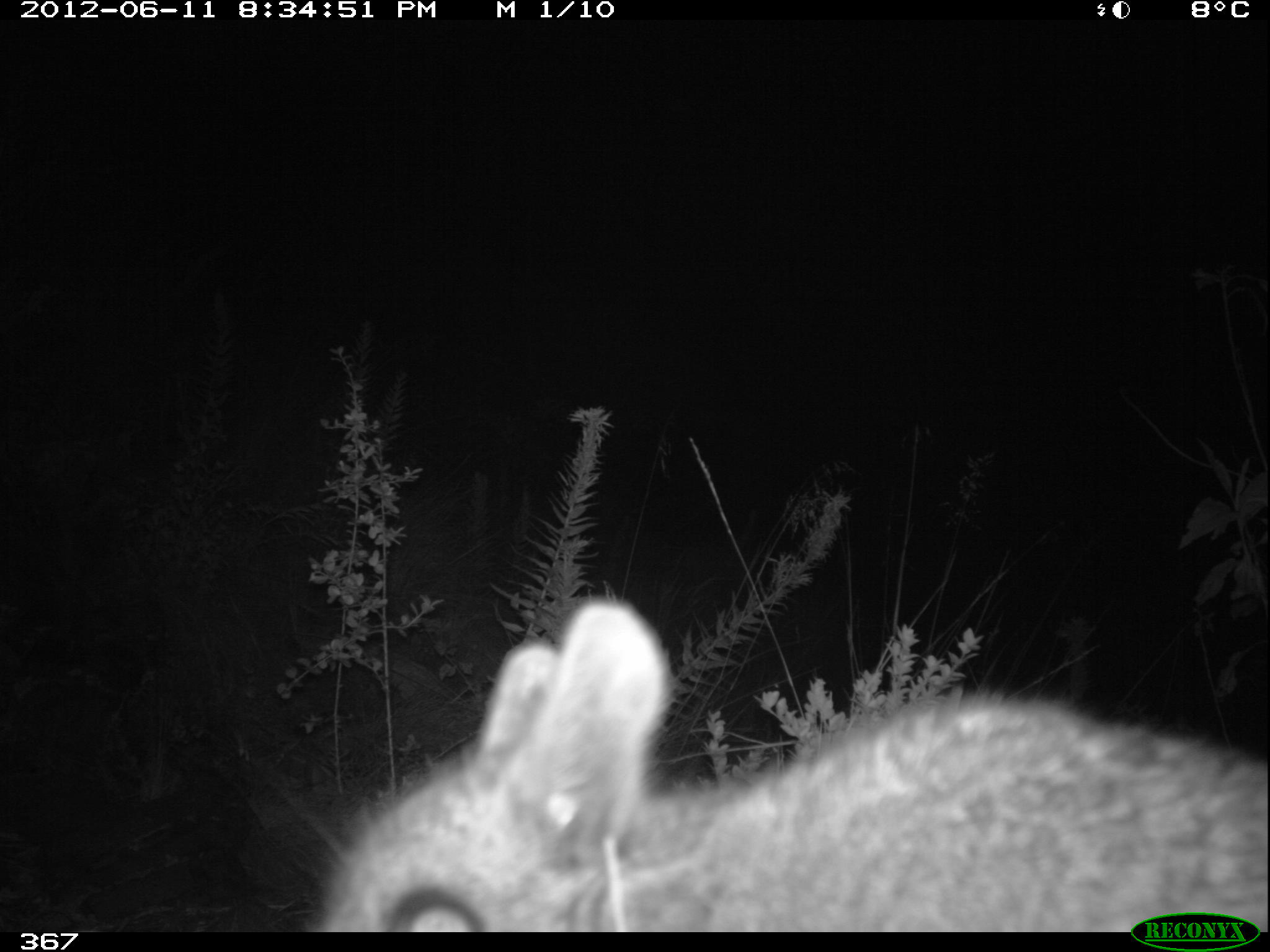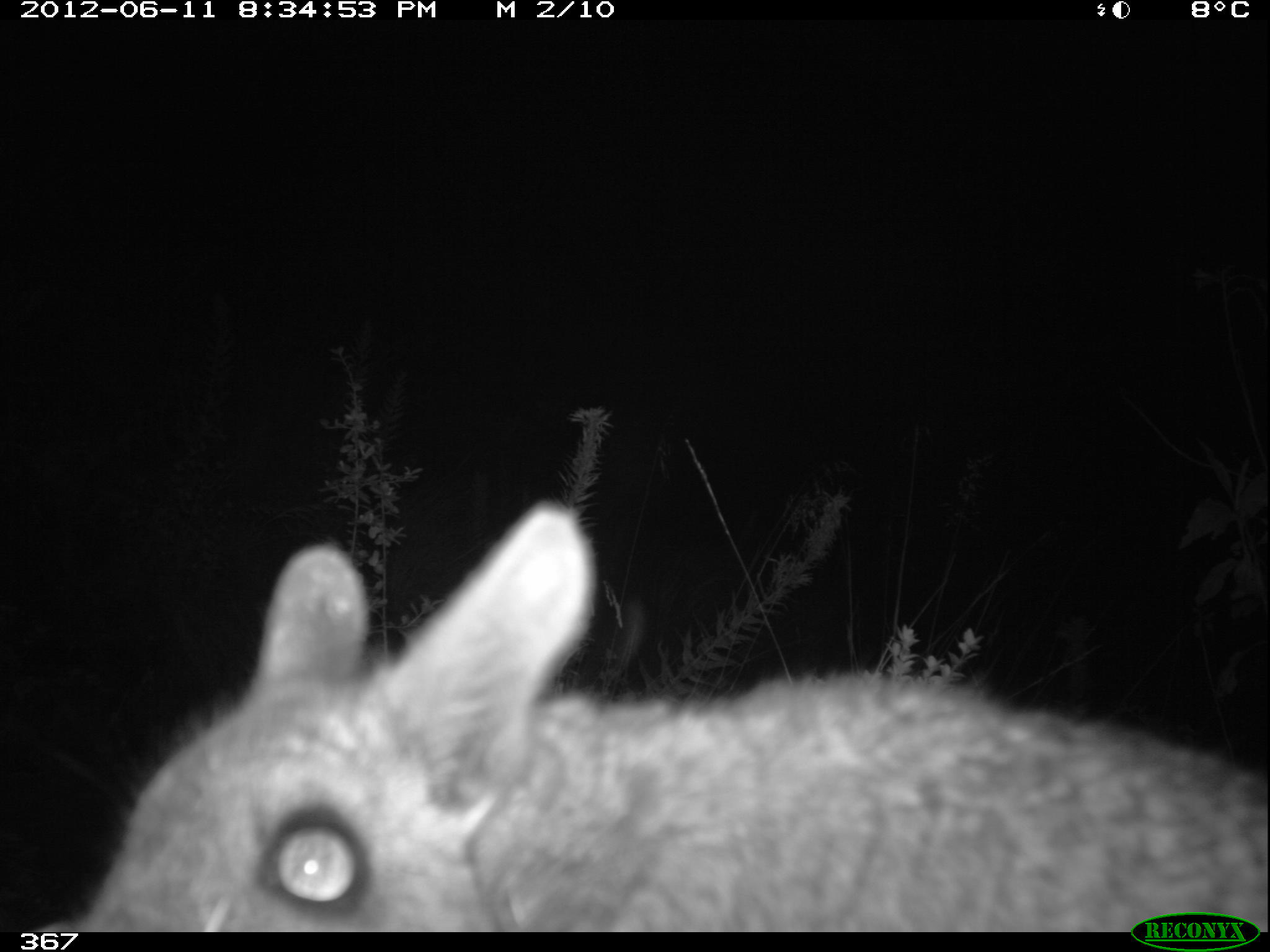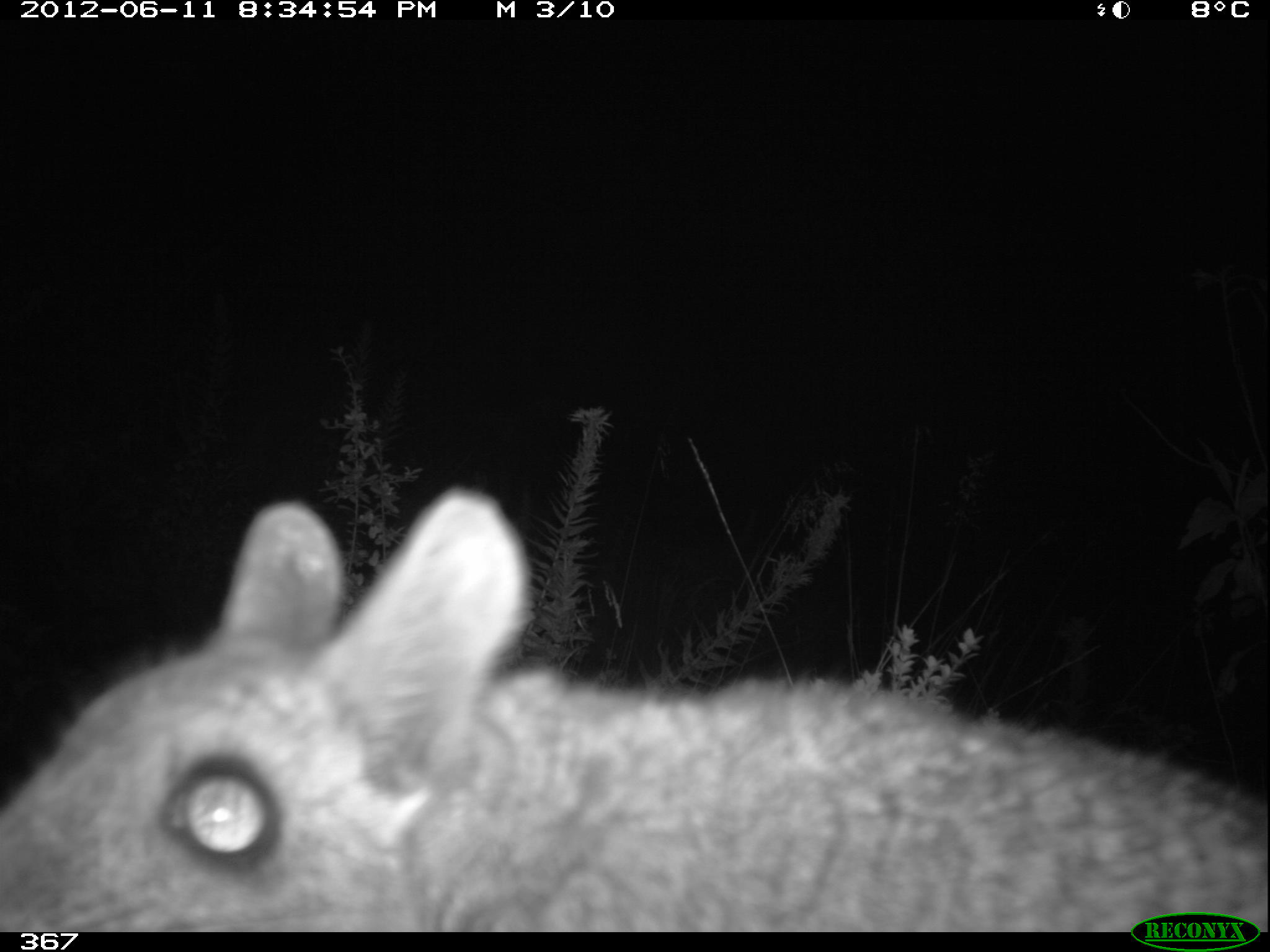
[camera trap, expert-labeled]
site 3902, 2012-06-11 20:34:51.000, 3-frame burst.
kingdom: Animalia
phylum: Chordata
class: Mammalia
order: Rodentia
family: Chinchillidae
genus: Lagidium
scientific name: Lagidium viscacia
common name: mountain viscacha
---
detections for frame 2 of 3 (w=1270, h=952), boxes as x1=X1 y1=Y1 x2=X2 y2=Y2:
lagidium viscacia: x1=73 y1=492 x2=1267 y2=927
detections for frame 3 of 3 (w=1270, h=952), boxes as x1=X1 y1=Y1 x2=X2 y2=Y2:
lagidium viscacia: x1=0 y1=484 x2=1266 y2=931